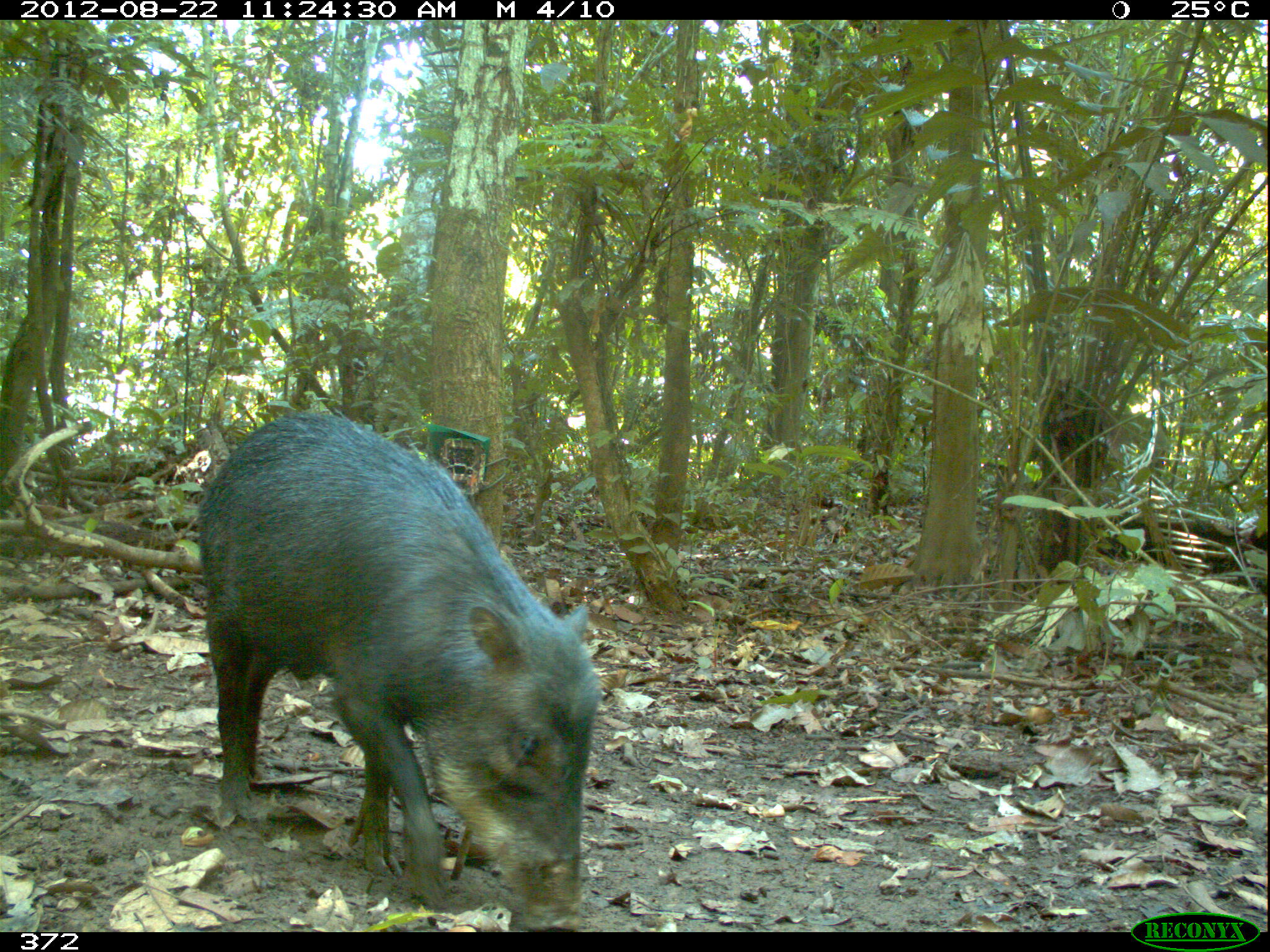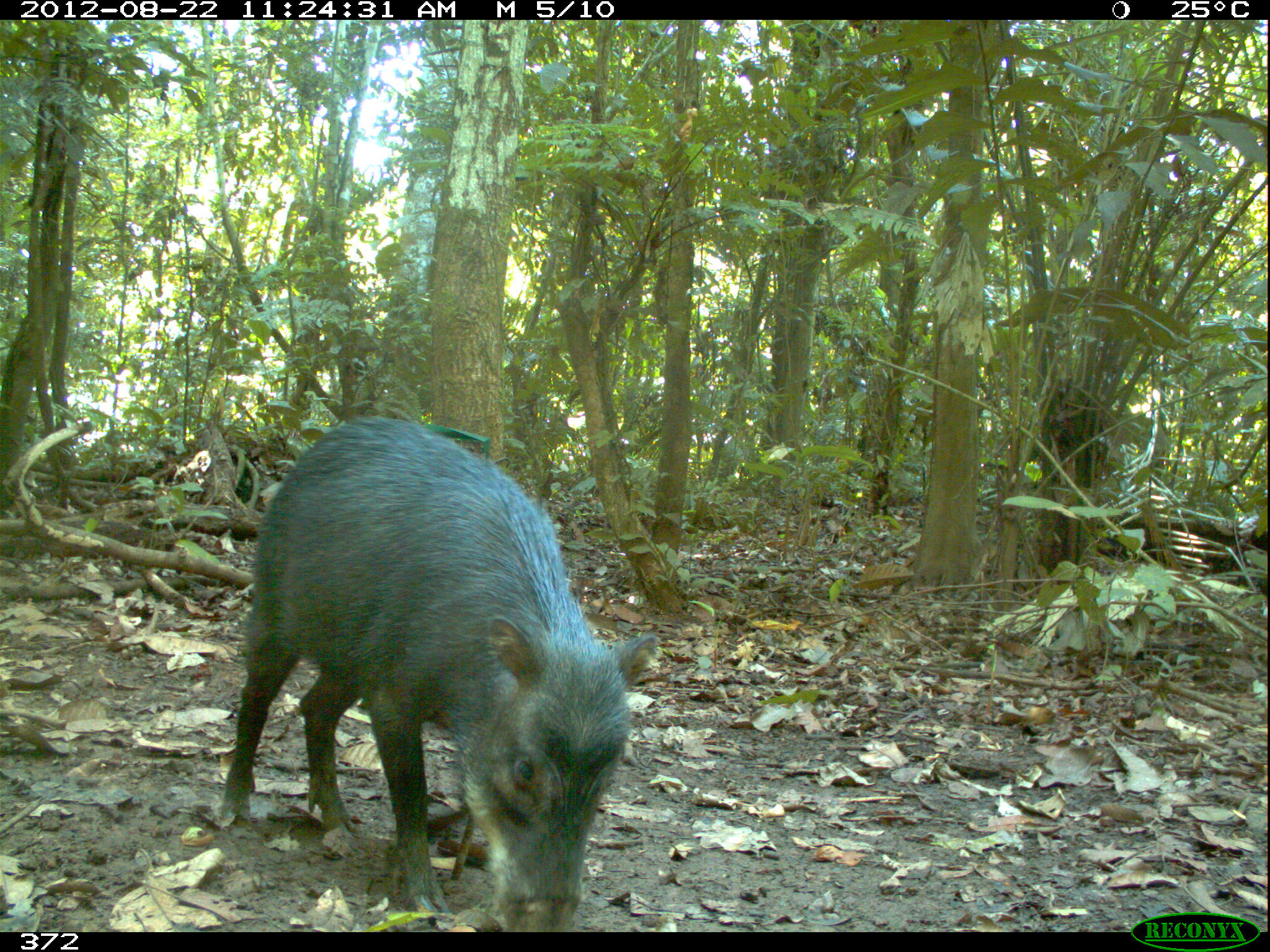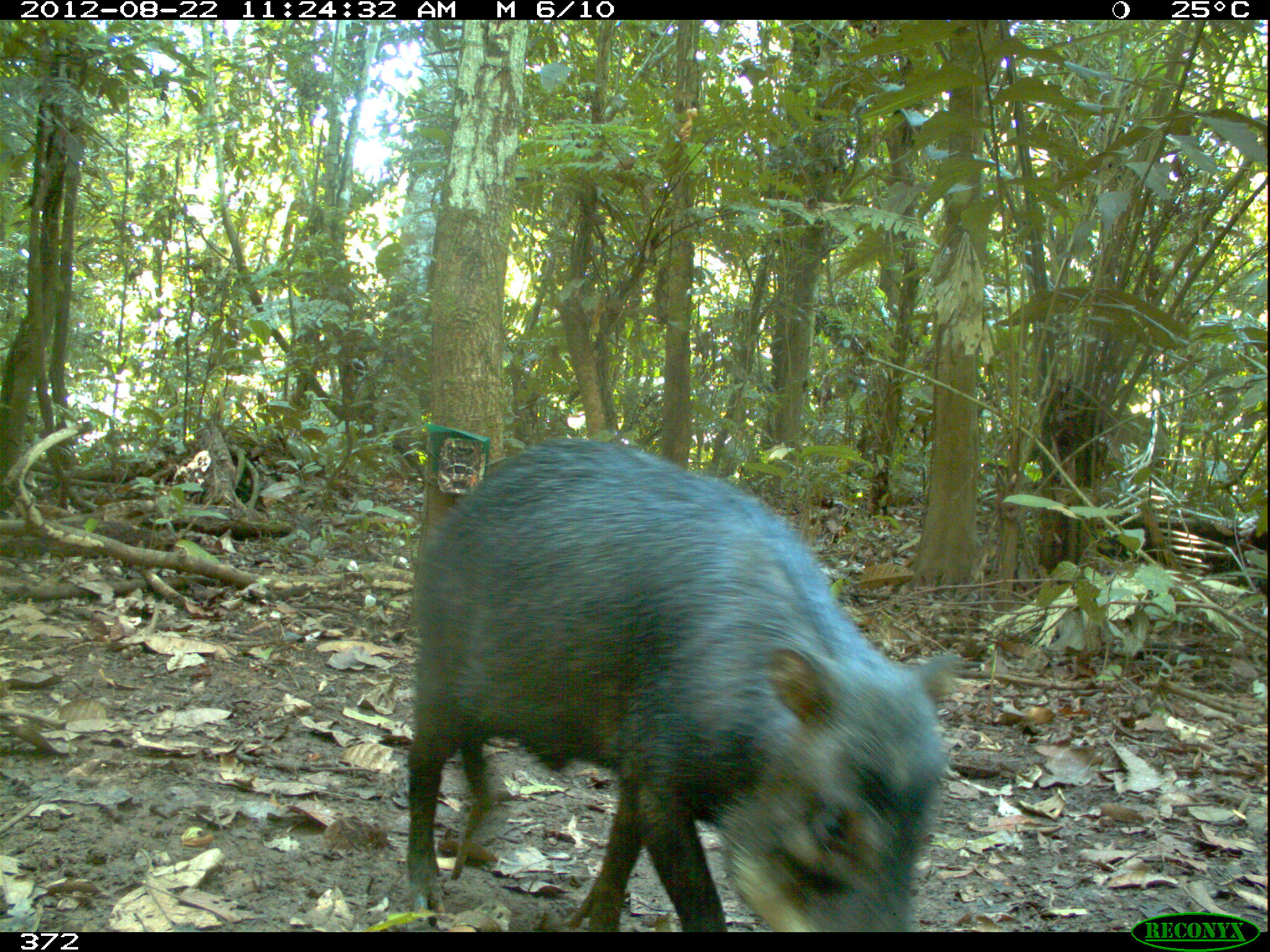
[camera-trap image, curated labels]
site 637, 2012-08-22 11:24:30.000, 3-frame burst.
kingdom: Animalia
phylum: Chordata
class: Mammalia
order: Artiodactyla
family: Tayassuidae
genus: Tayassu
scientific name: Tayassu pecari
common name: white-lipped peccary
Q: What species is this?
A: Tayassu pecari (white-lipped peccary).